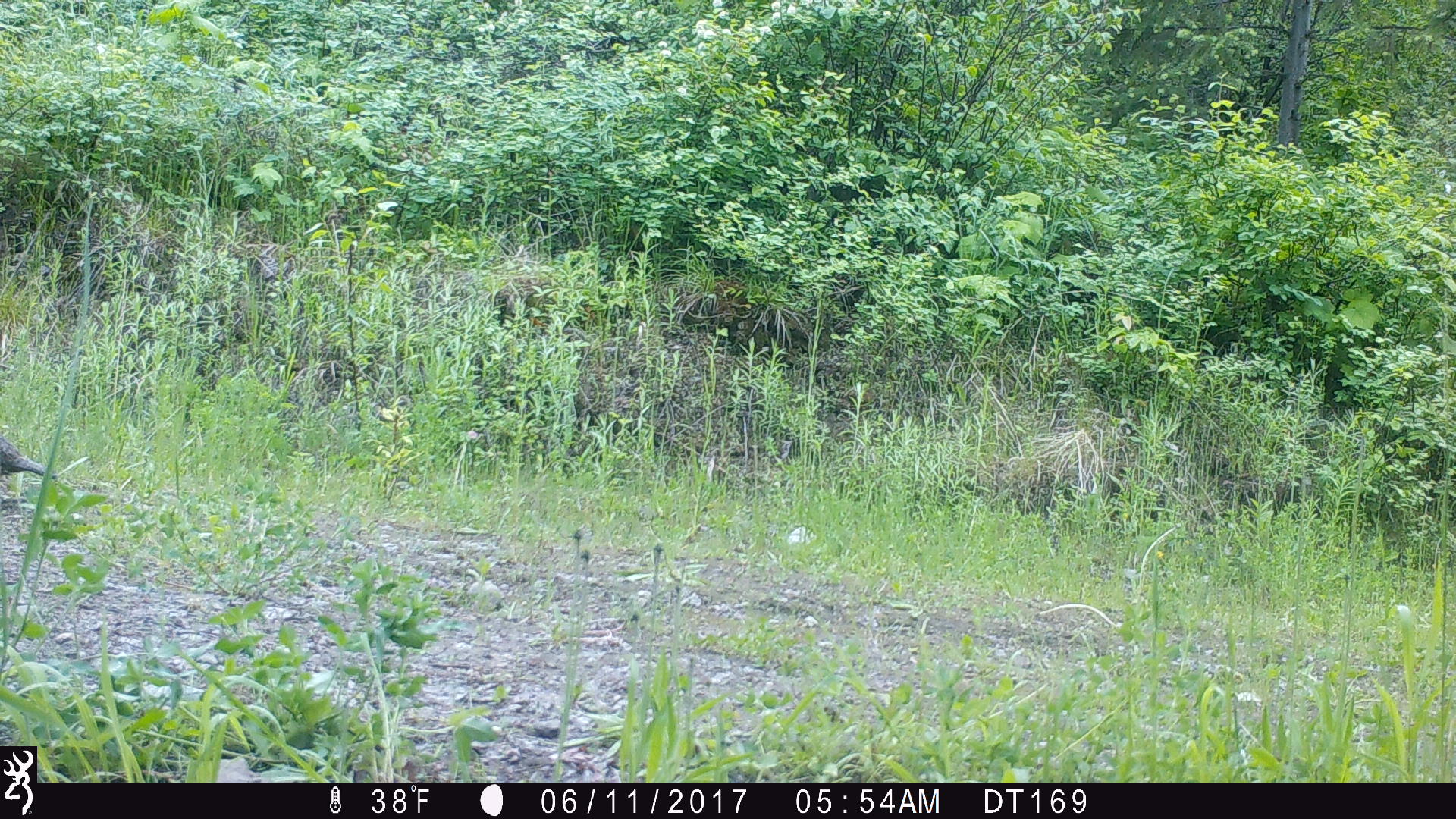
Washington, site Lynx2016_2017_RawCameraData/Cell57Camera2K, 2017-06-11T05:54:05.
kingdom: Animalia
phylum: Chordata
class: Aves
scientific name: Aves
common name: birds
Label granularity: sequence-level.